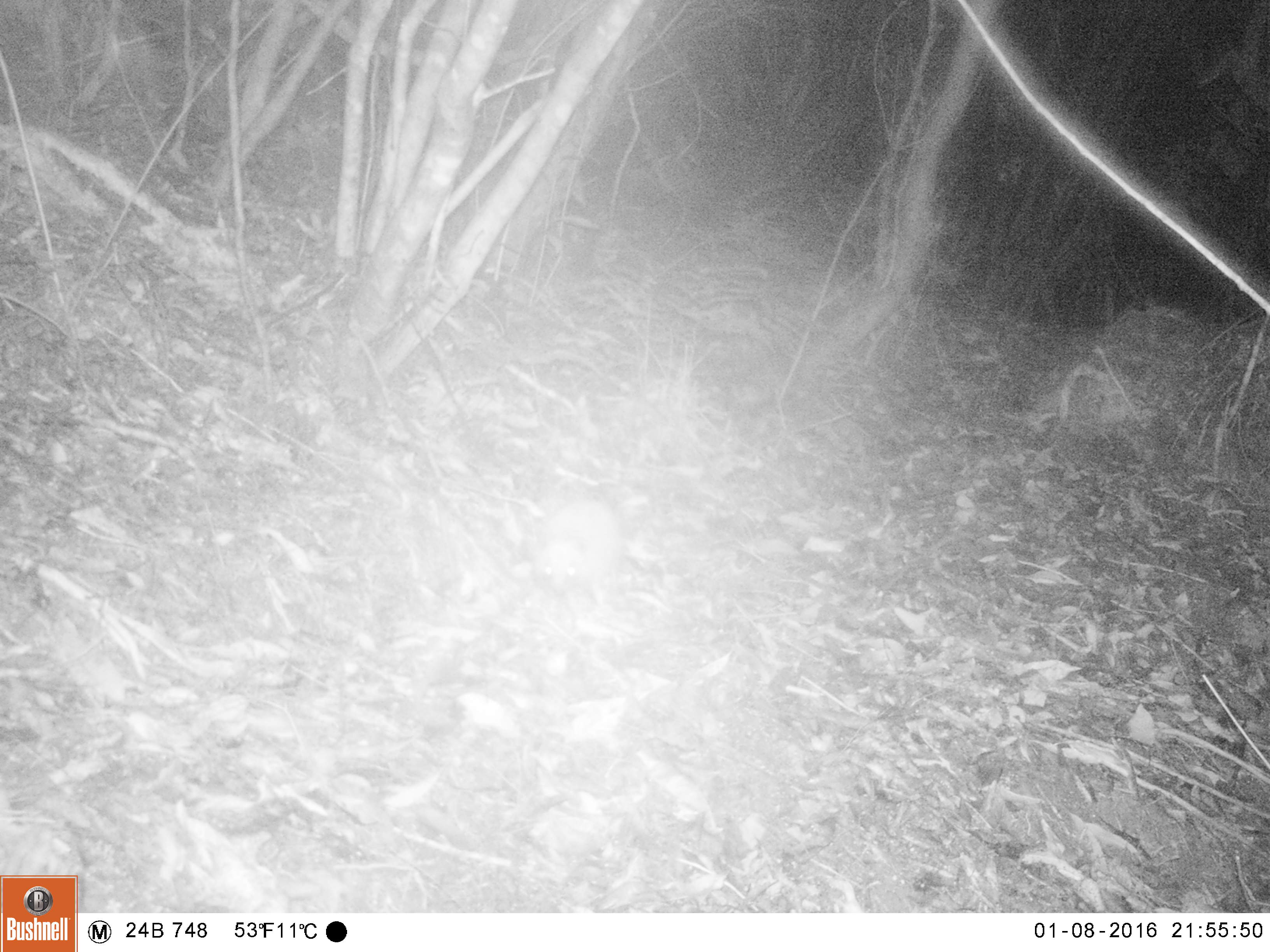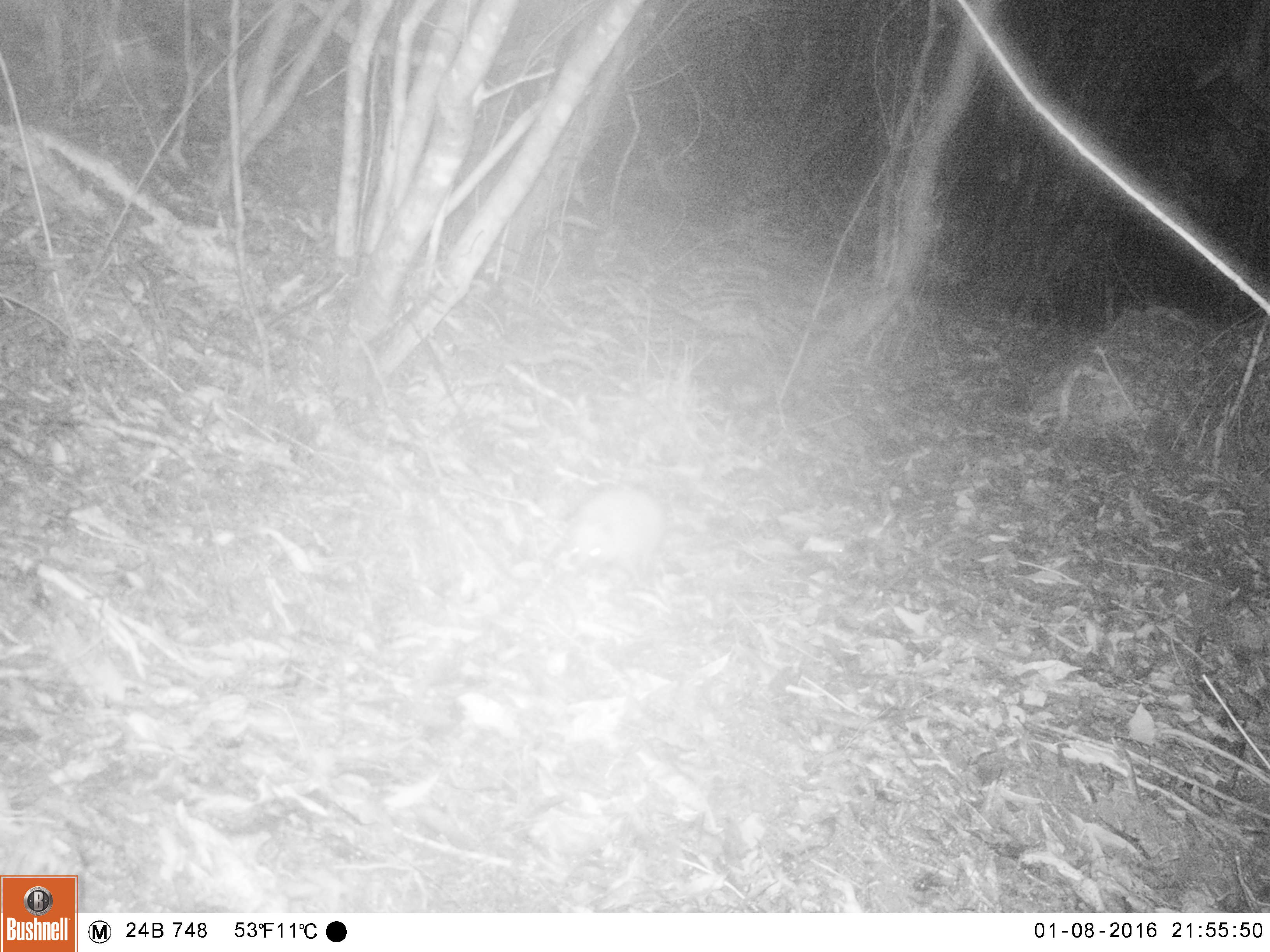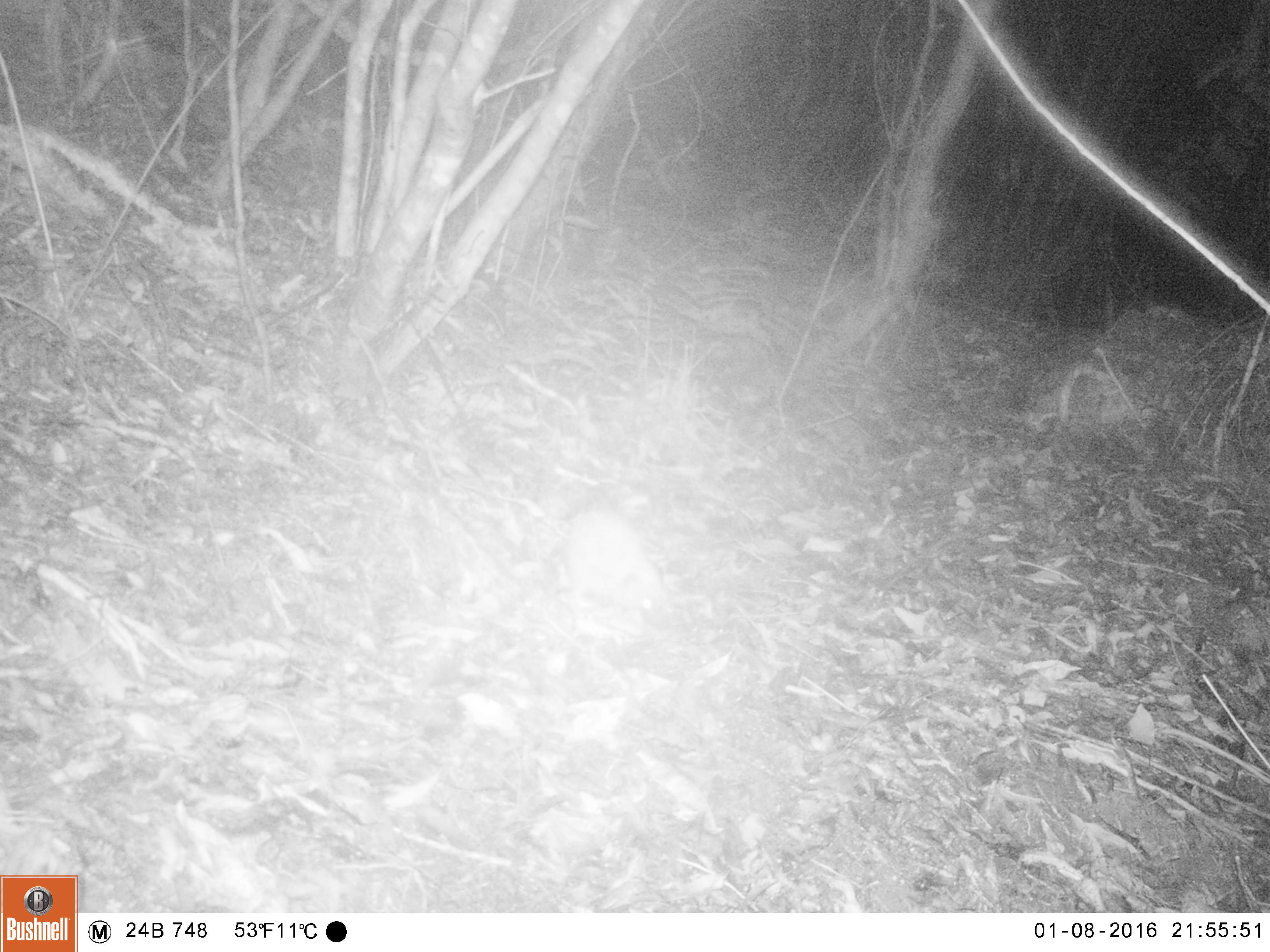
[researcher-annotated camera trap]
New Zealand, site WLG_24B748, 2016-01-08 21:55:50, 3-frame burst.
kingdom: Animalia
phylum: Chordata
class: Mammalia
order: Eulipotyphla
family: Erinaceidae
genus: Erinaceus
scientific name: Erinaceus europaeus europaeus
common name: european hedgehog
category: hedgehog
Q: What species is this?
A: Hedgehog (european hedgehog) (Erinaceus europaeus europaeus).